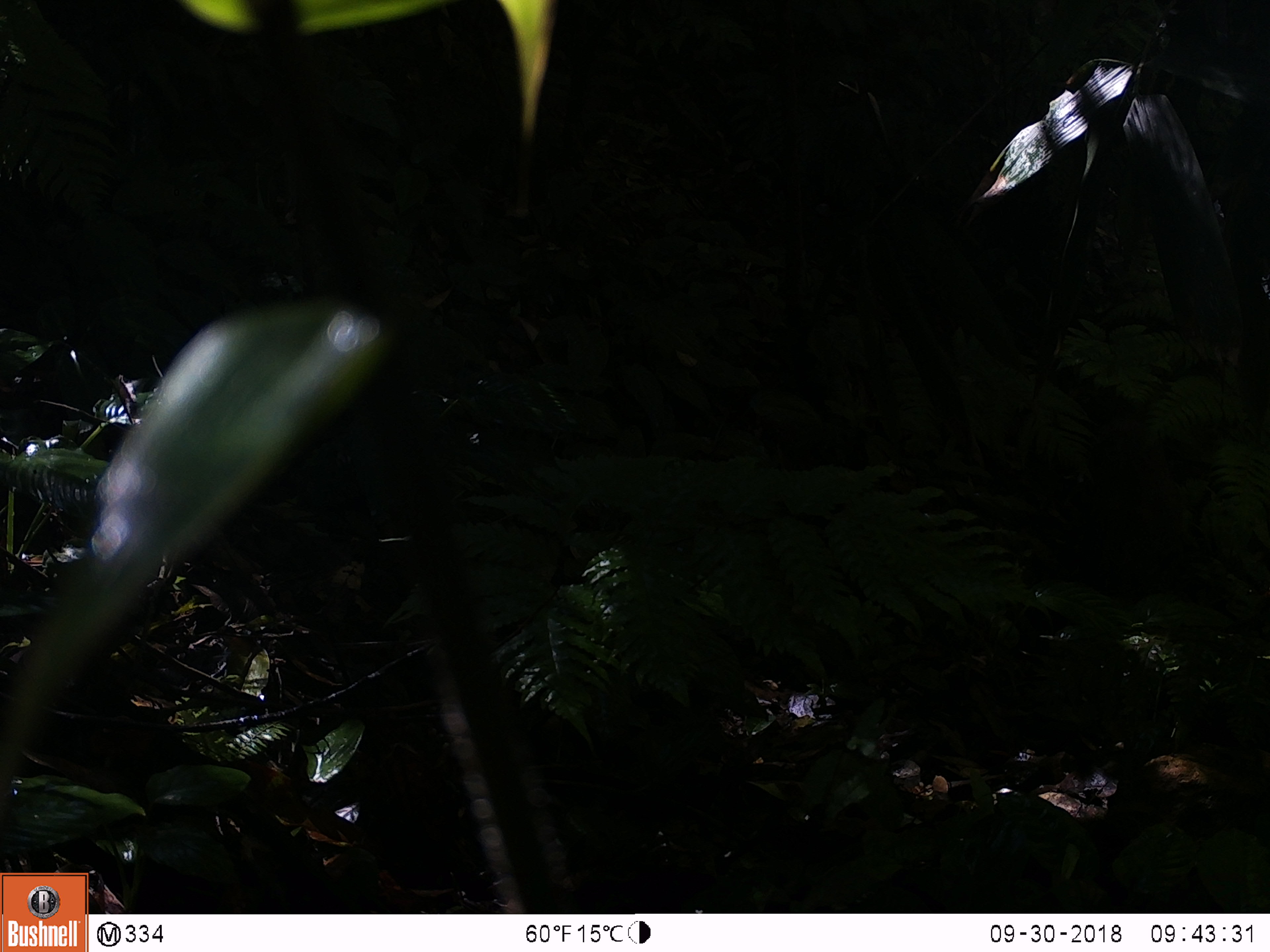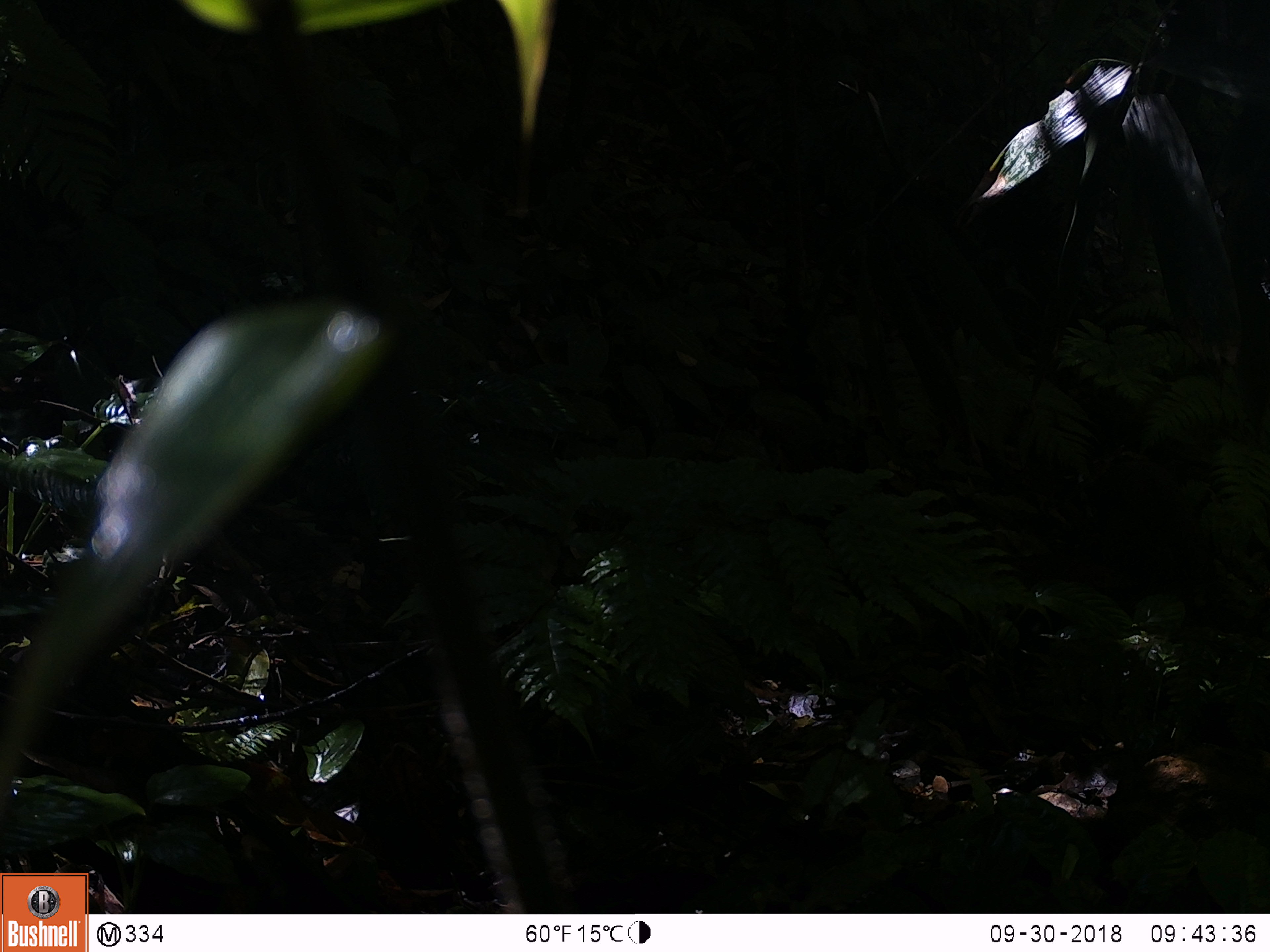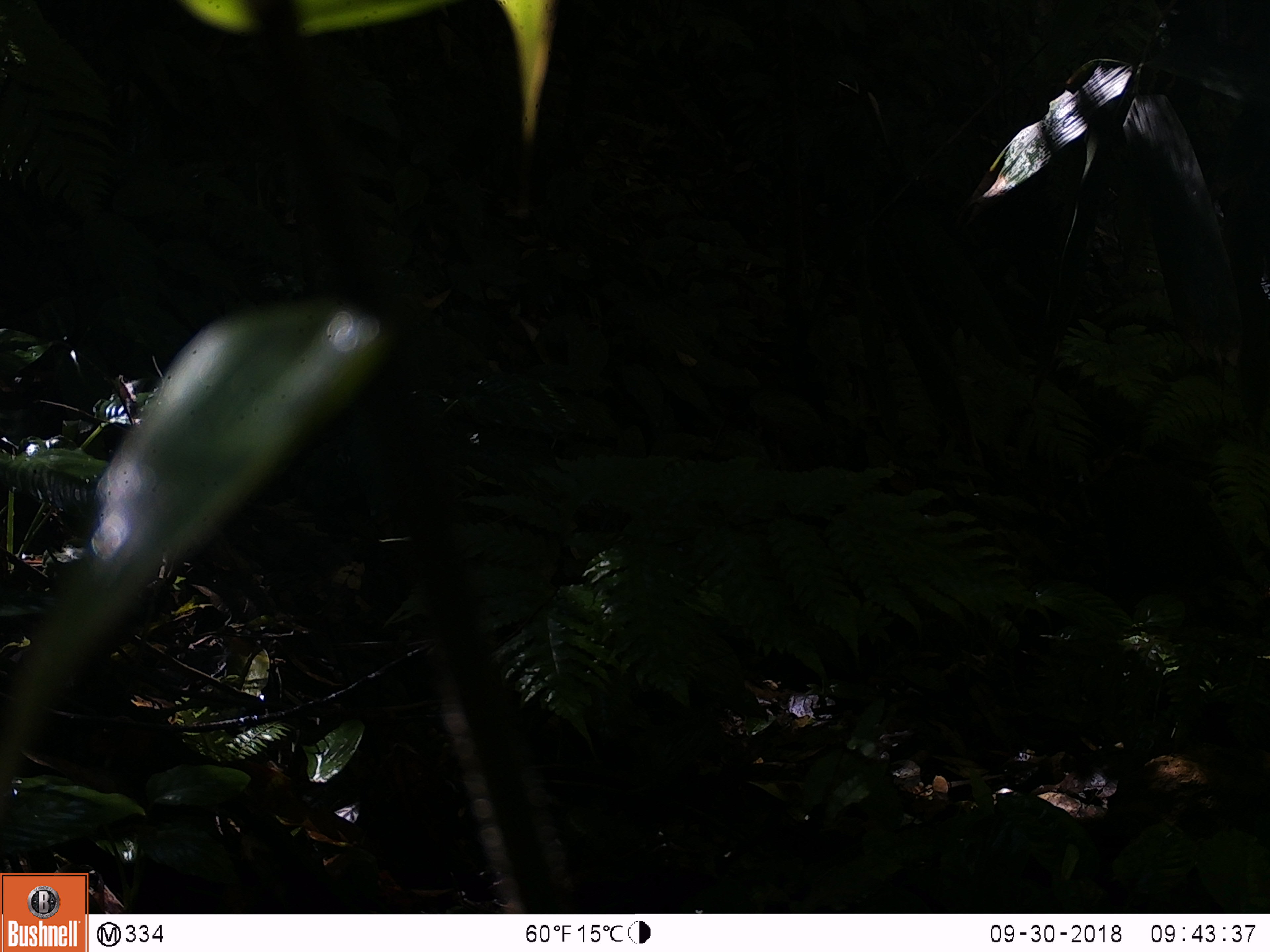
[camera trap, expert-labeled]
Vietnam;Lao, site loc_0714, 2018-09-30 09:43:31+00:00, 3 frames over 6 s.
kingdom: Animalia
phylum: Chordata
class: Mammalia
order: Artiodactyla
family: Suidae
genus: Sus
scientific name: Sus scrofa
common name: eurasian wild pig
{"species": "eurasian wild pig (Sus scrofa)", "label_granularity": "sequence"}